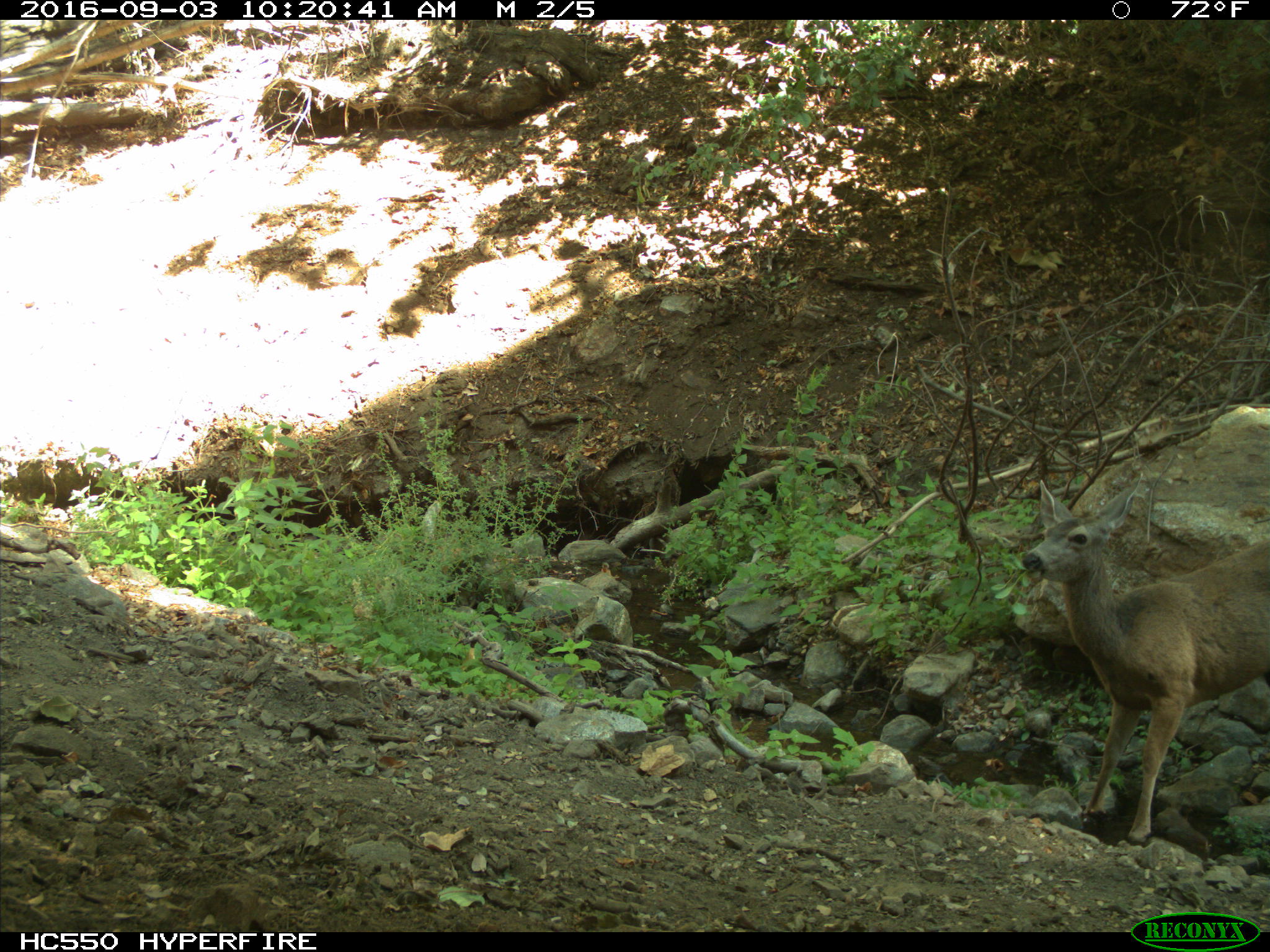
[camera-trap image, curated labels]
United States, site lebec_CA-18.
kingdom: Animalia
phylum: Chordata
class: Mammalia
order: Artiodactyla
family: Cervidae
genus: Odocoileus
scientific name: Odocoileus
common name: deer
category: unidentified deer